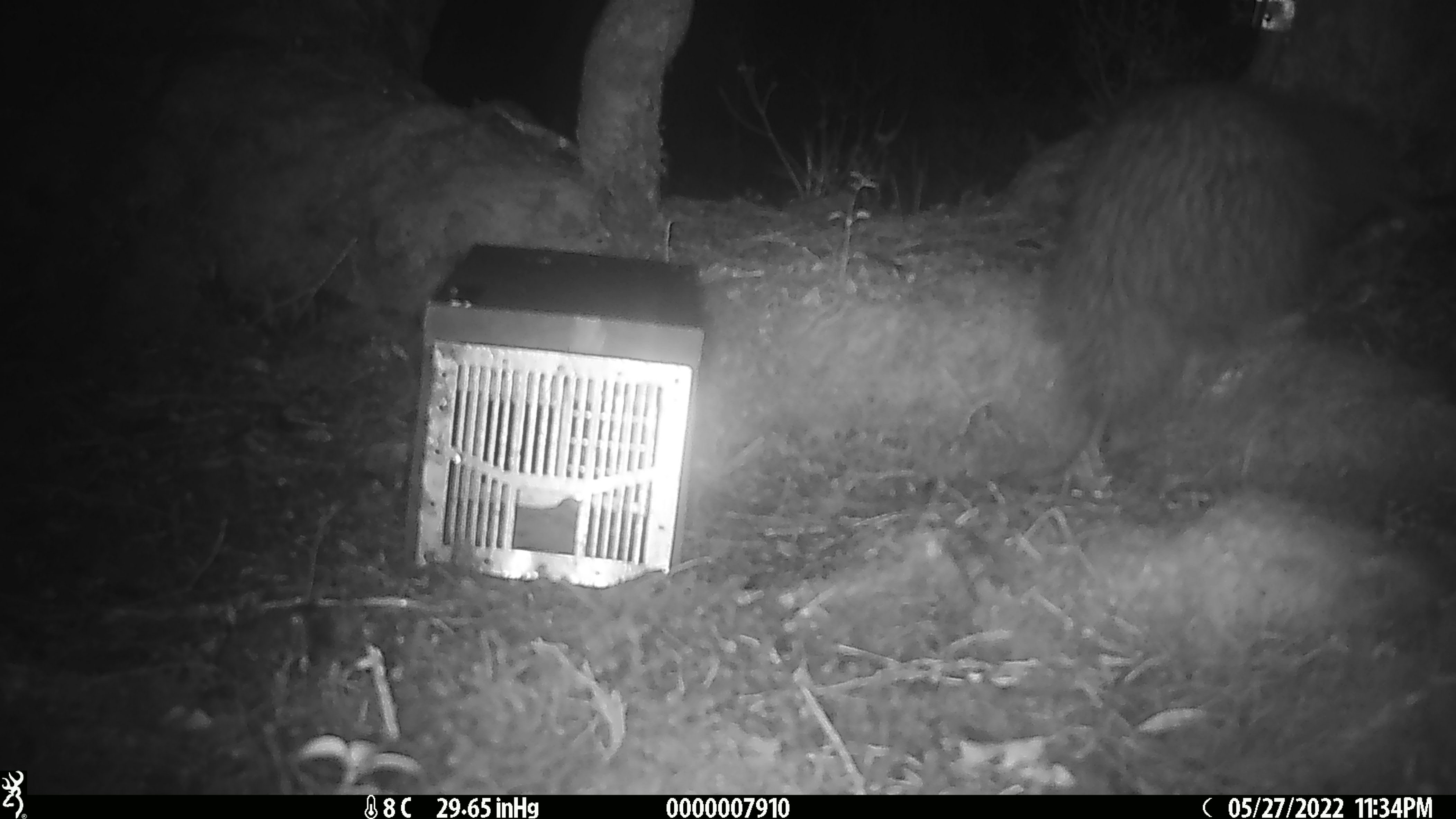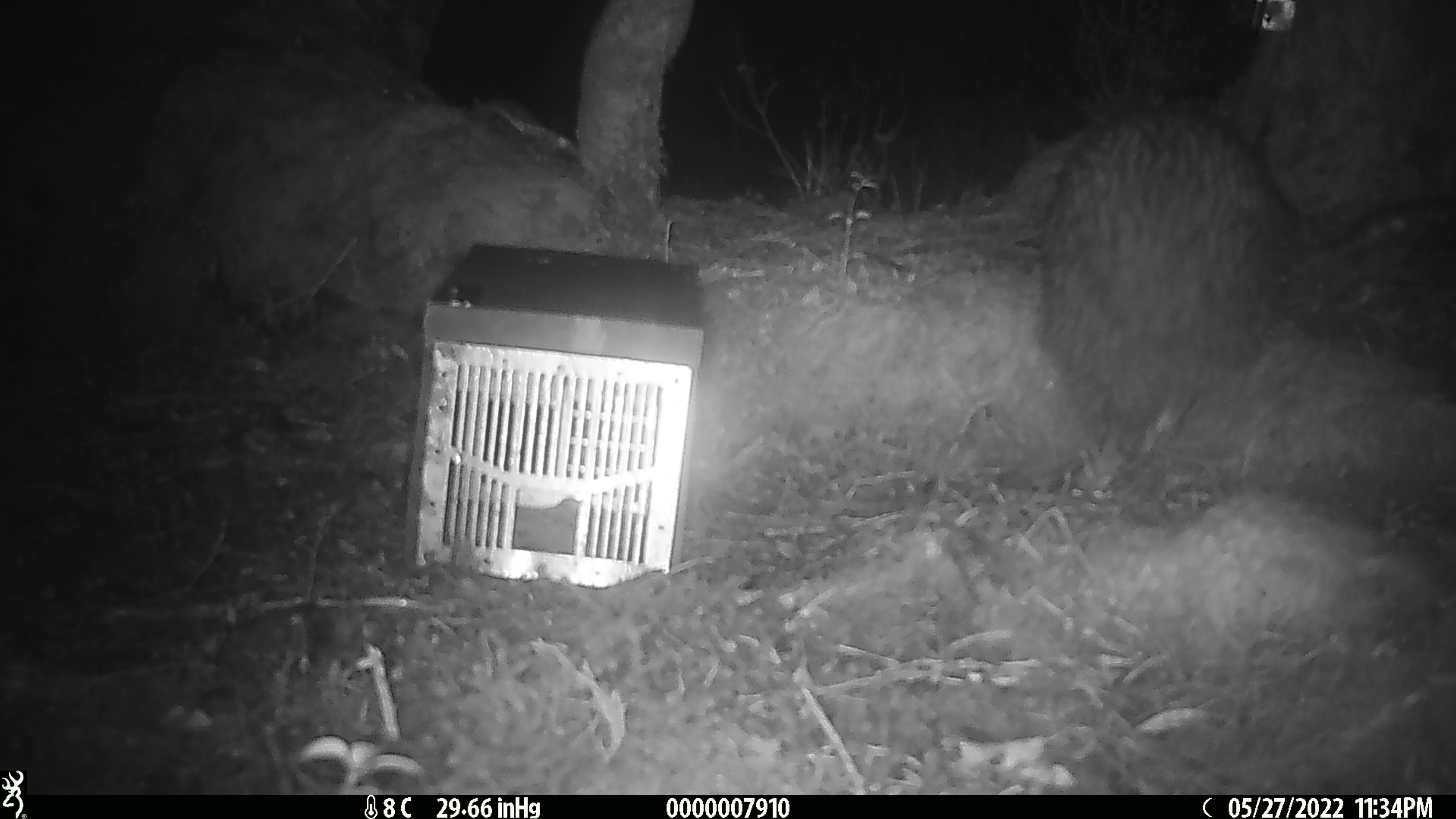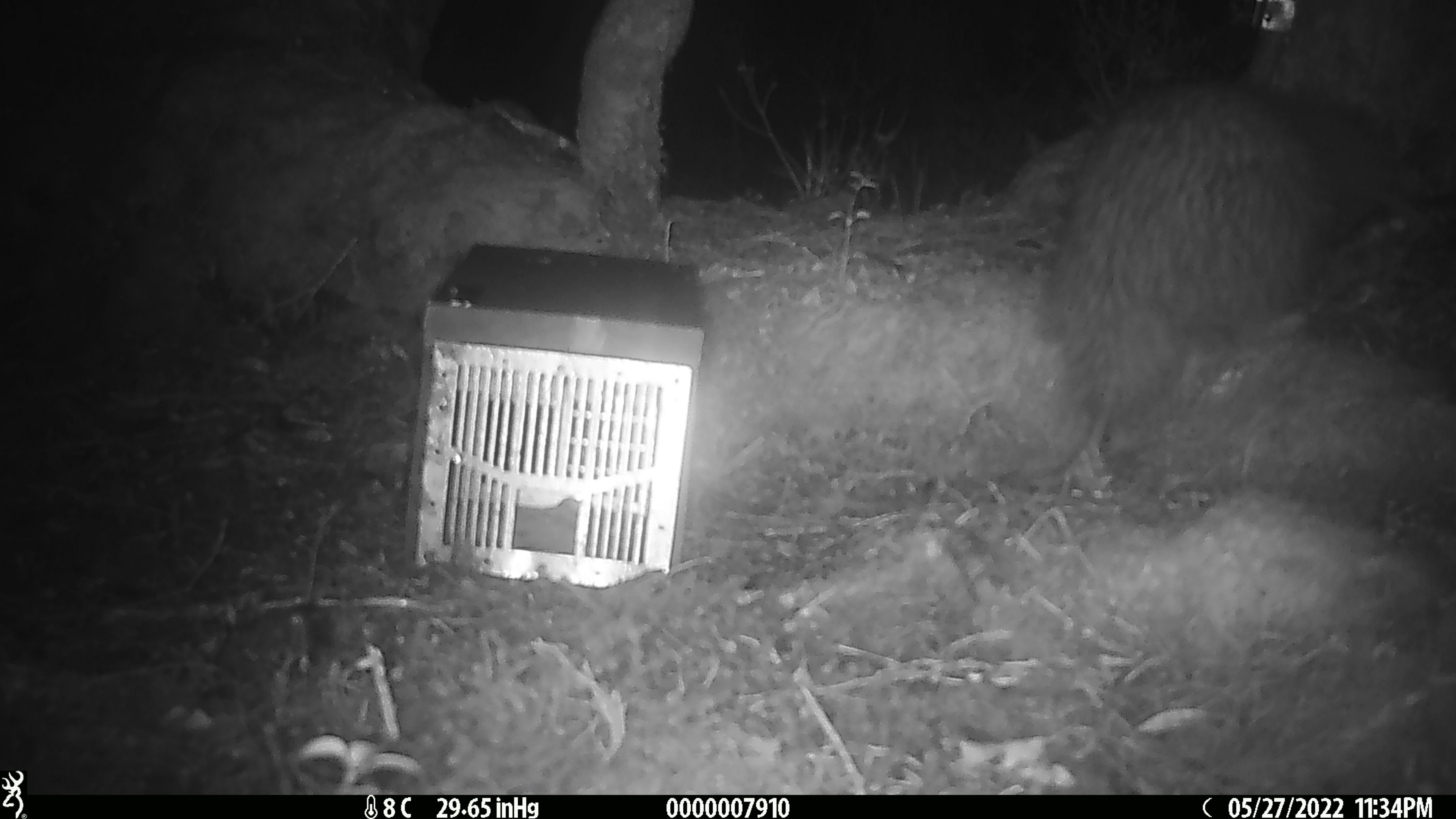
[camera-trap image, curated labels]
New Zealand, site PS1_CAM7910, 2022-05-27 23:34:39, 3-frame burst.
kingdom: Animalia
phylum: Chordata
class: Aves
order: Apterygiformes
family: Apterygidae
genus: Apteryx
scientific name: Apteryx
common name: kiwi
Kiwi (Apteryx).